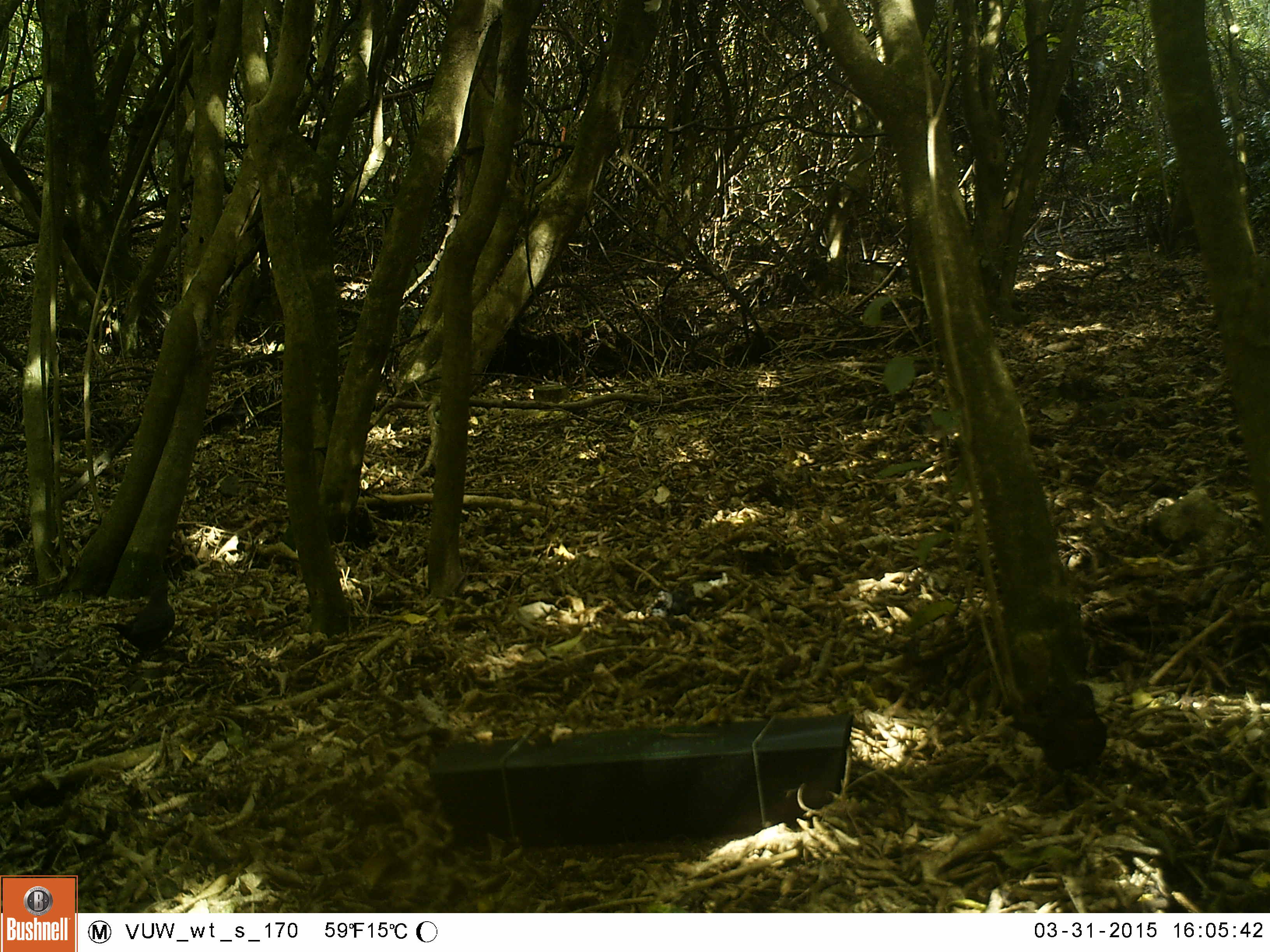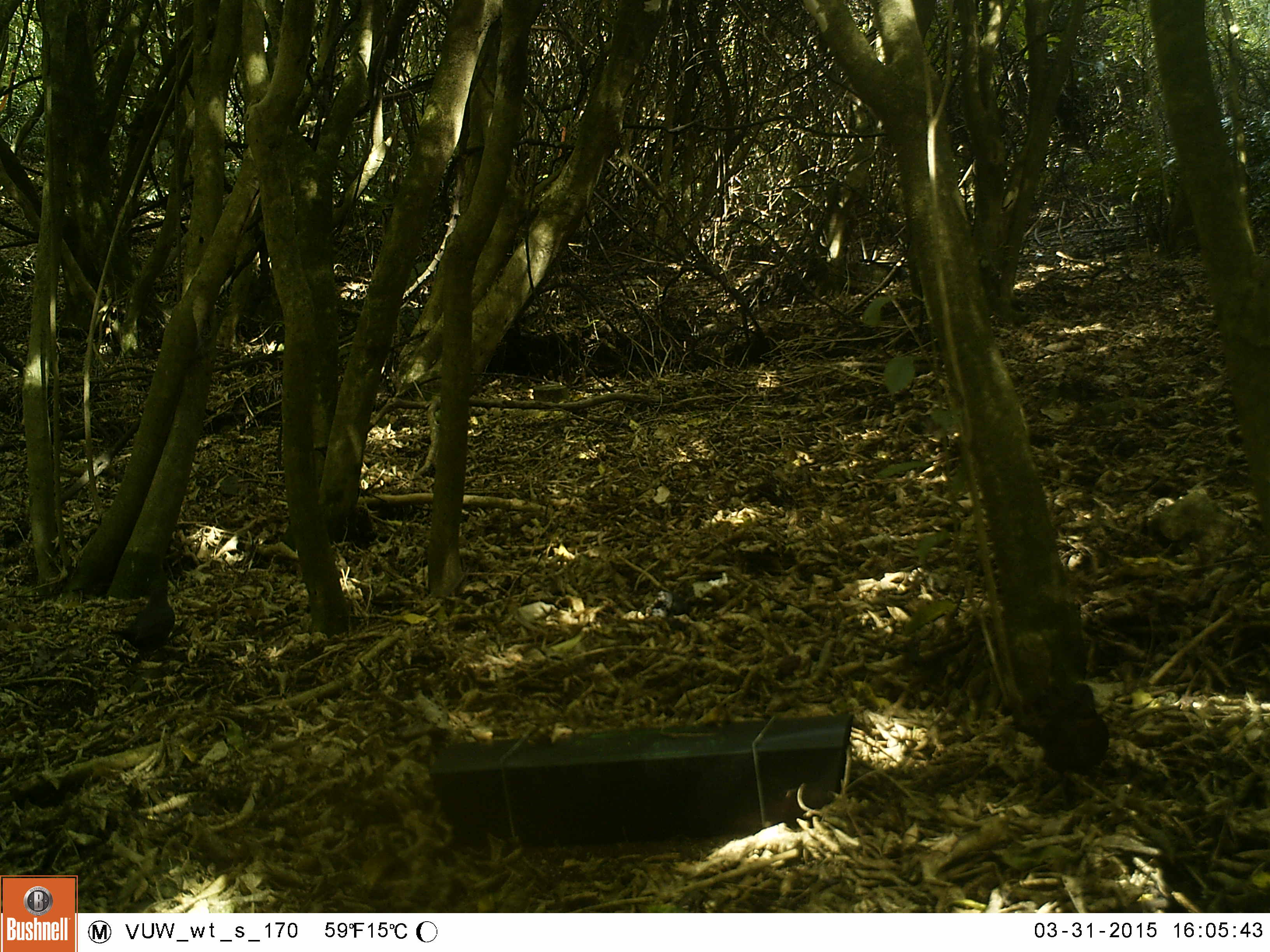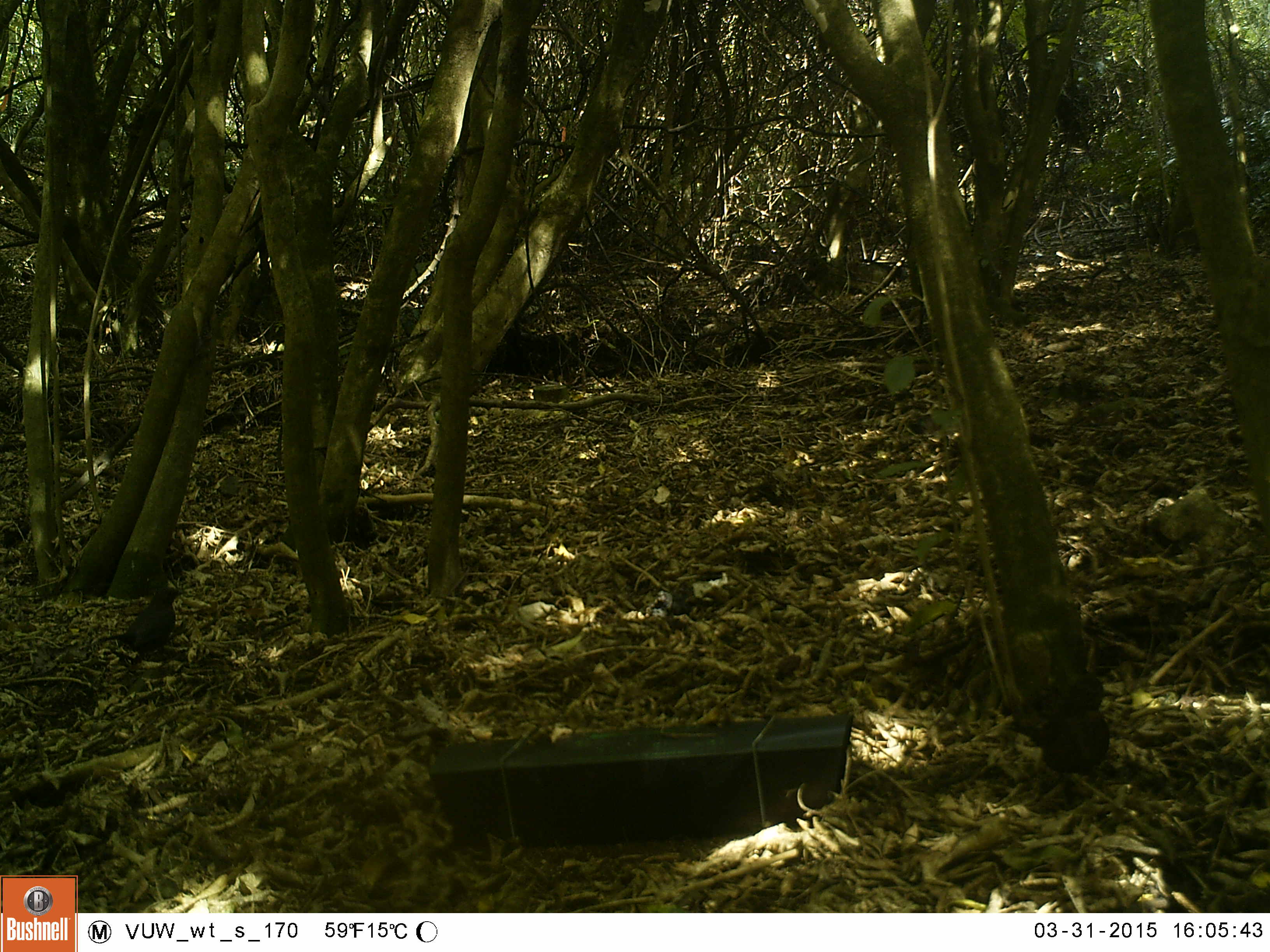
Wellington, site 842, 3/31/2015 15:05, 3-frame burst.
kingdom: Animalia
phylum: Chordata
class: Aves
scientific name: Aves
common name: bird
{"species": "bird (Aves)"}